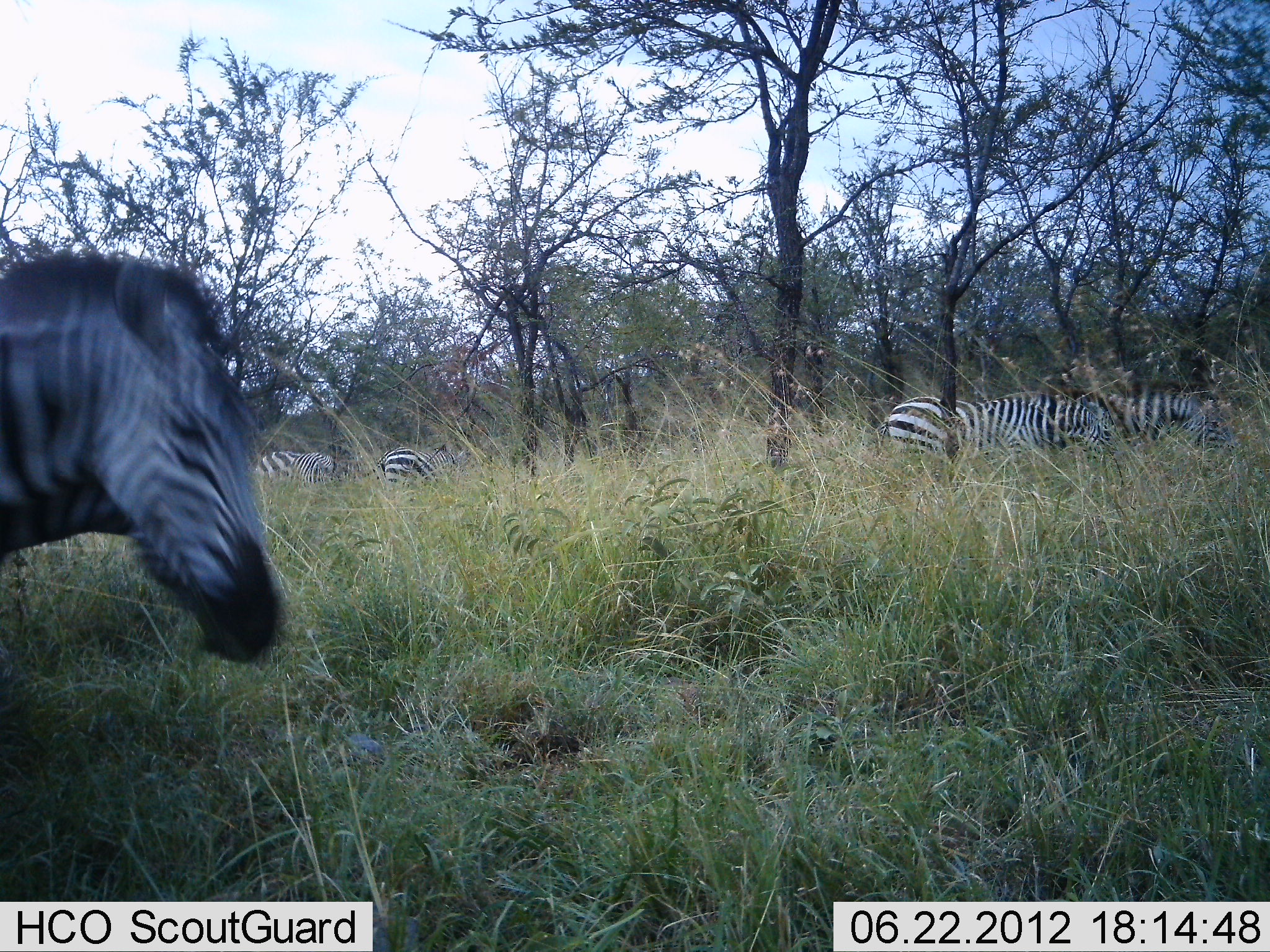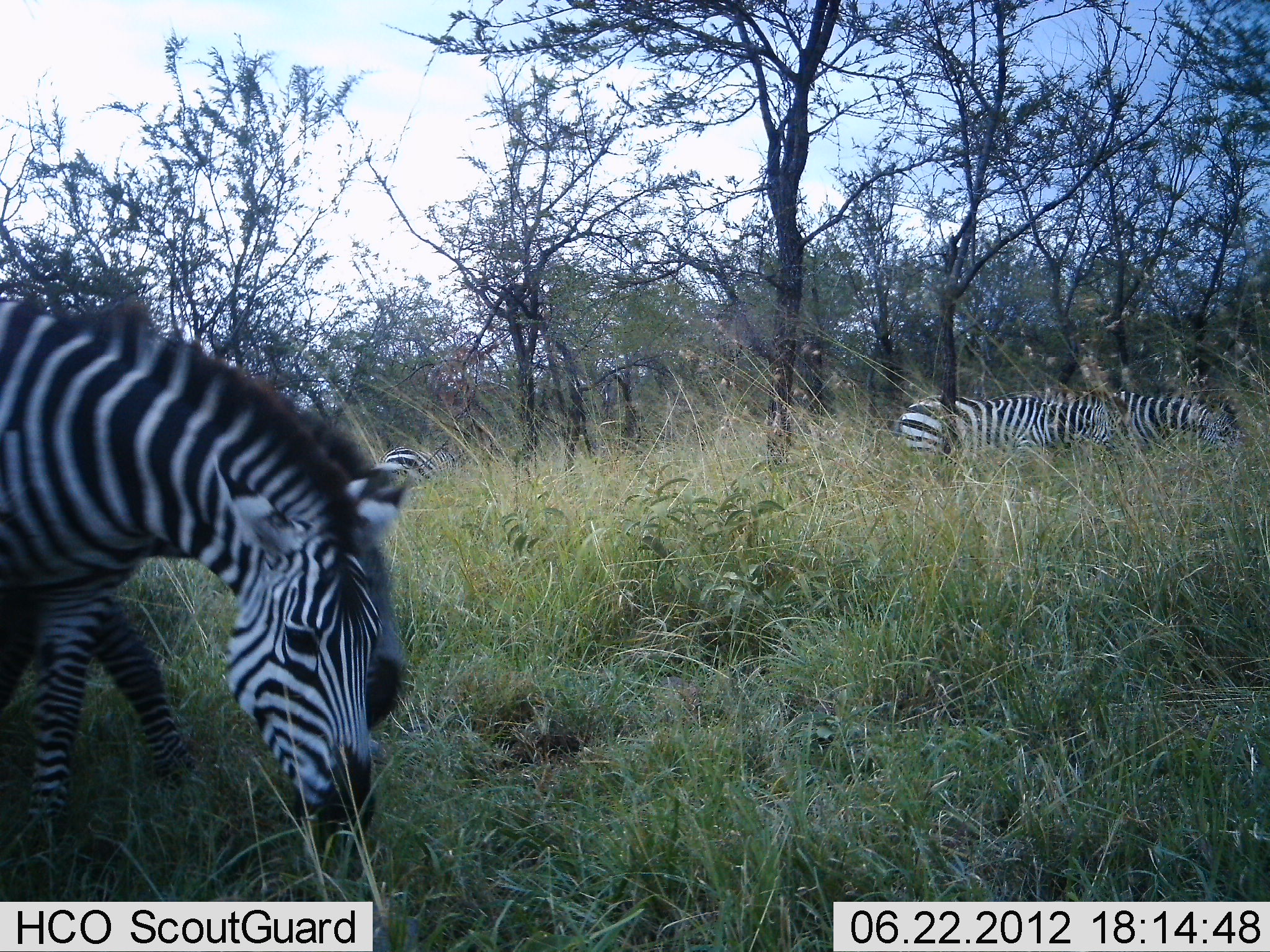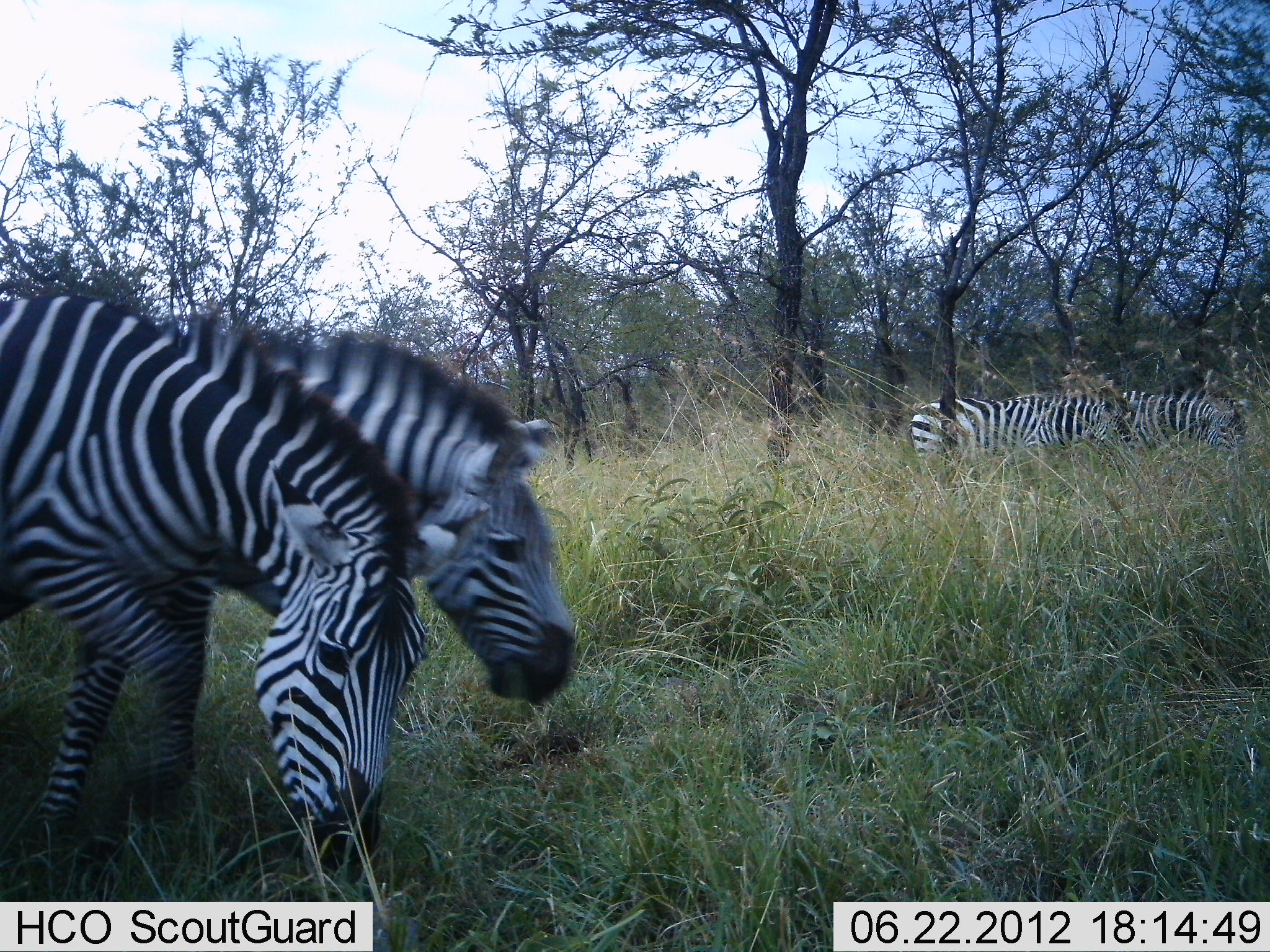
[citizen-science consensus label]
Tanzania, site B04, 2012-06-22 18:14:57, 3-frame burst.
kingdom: Animalia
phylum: Chordata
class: Mammalia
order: Perissodactyla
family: Equidae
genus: Equus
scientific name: Equus quagga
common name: plains zebra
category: zebra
Zebra (plains zebra) (Equus quagga), count 5. Behavior (volunteer vote fractions): standing 60%, resting 0%, moving 70%, interacting 0%. Young present (vote fraction): 0%. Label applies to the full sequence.